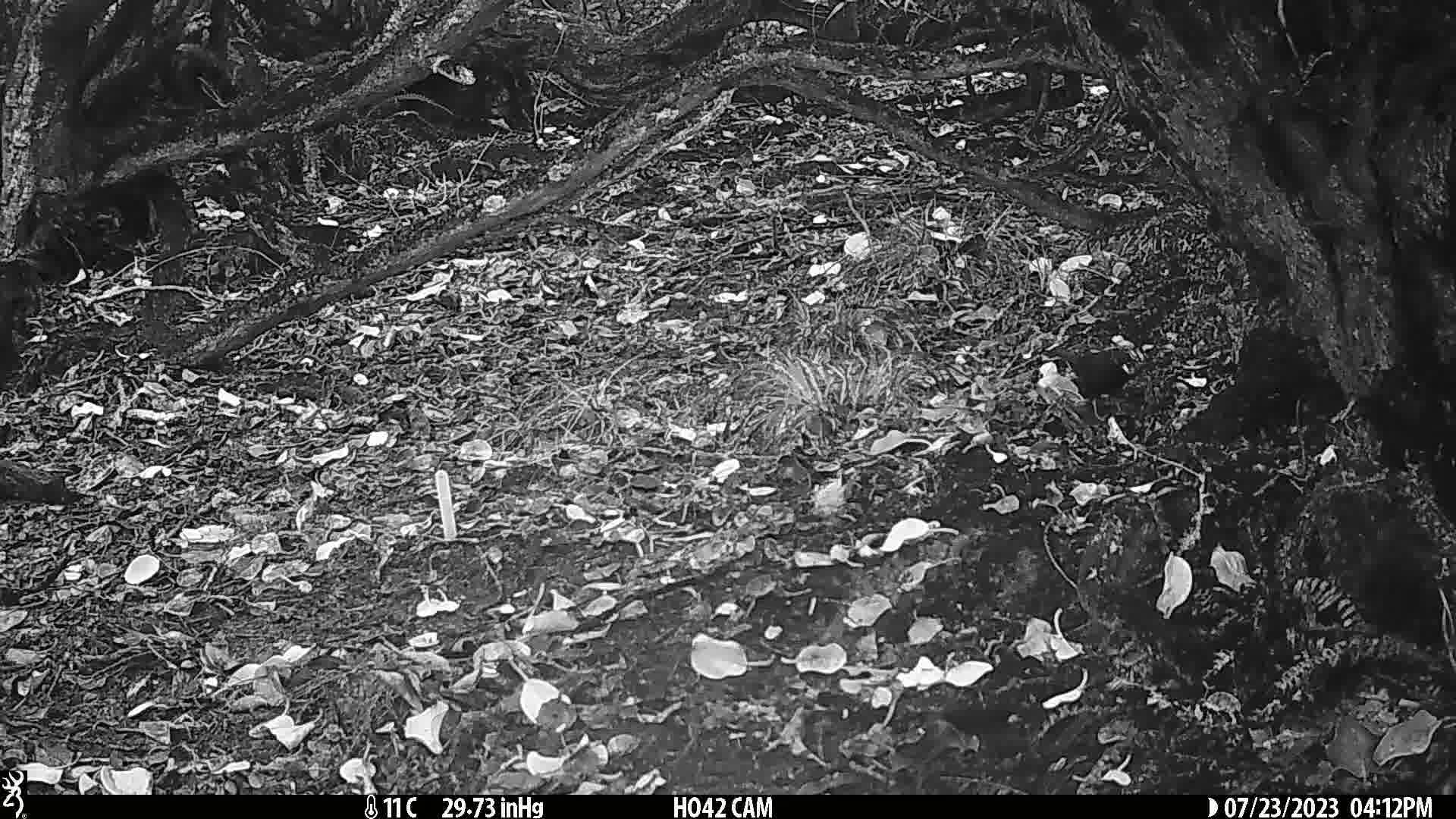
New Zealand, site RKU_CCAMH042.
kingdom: Animalia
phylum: Chordata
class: Aves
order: Passeriformes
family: Turdidae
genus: Turdus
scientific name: Turdus merula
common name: eurasian blackbird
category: blackbird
Blackbird (eurasian blackbird) (Turdus merula).